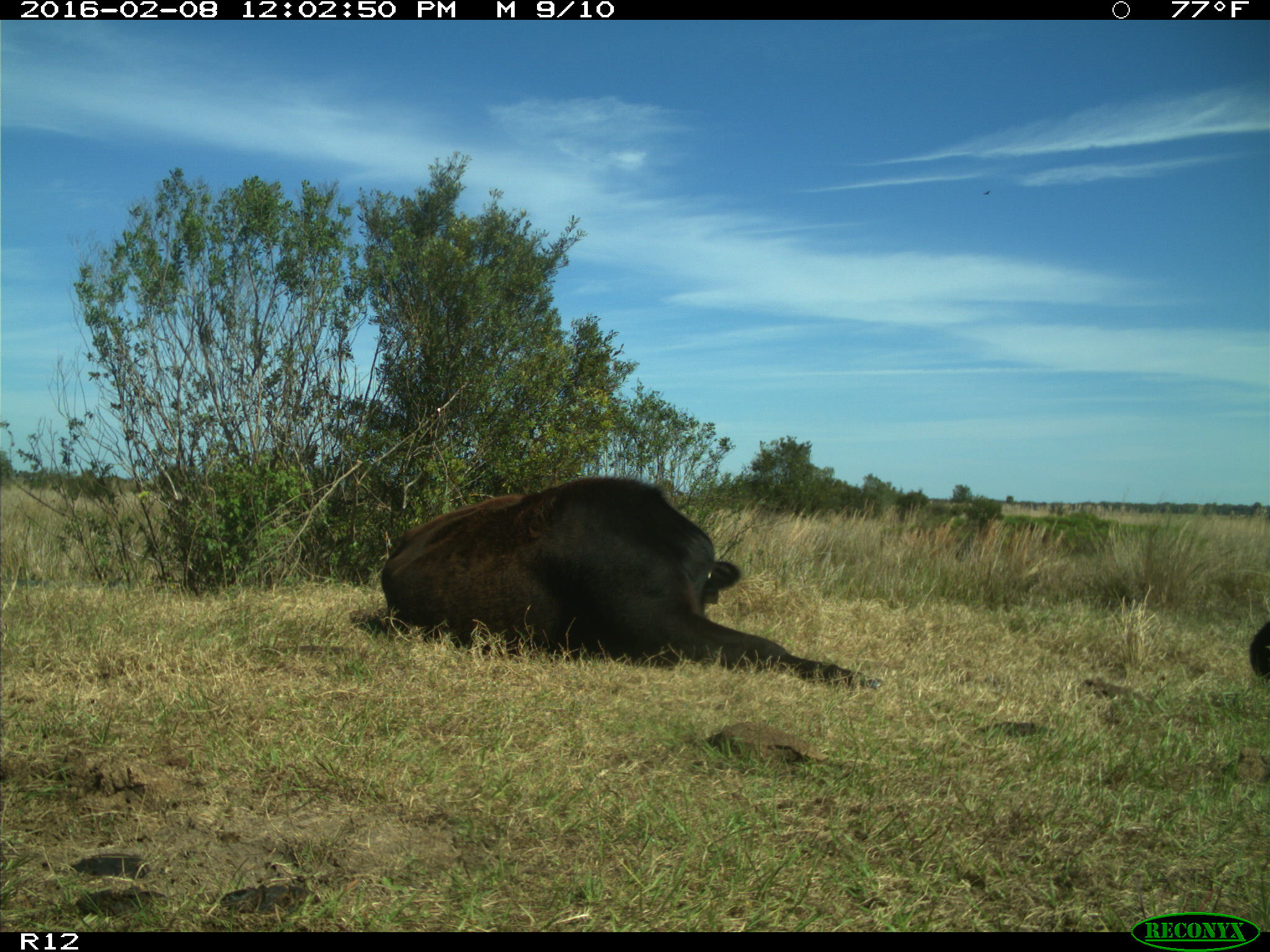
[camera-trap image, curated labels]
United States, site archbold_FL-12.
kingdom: Animalia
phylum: Chordata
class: Mammalia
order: Artiodactyla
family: Bovidae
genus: Bos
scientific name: Bos taurus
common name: domestic cow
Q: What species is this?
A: Bos taurus (domestic cow).